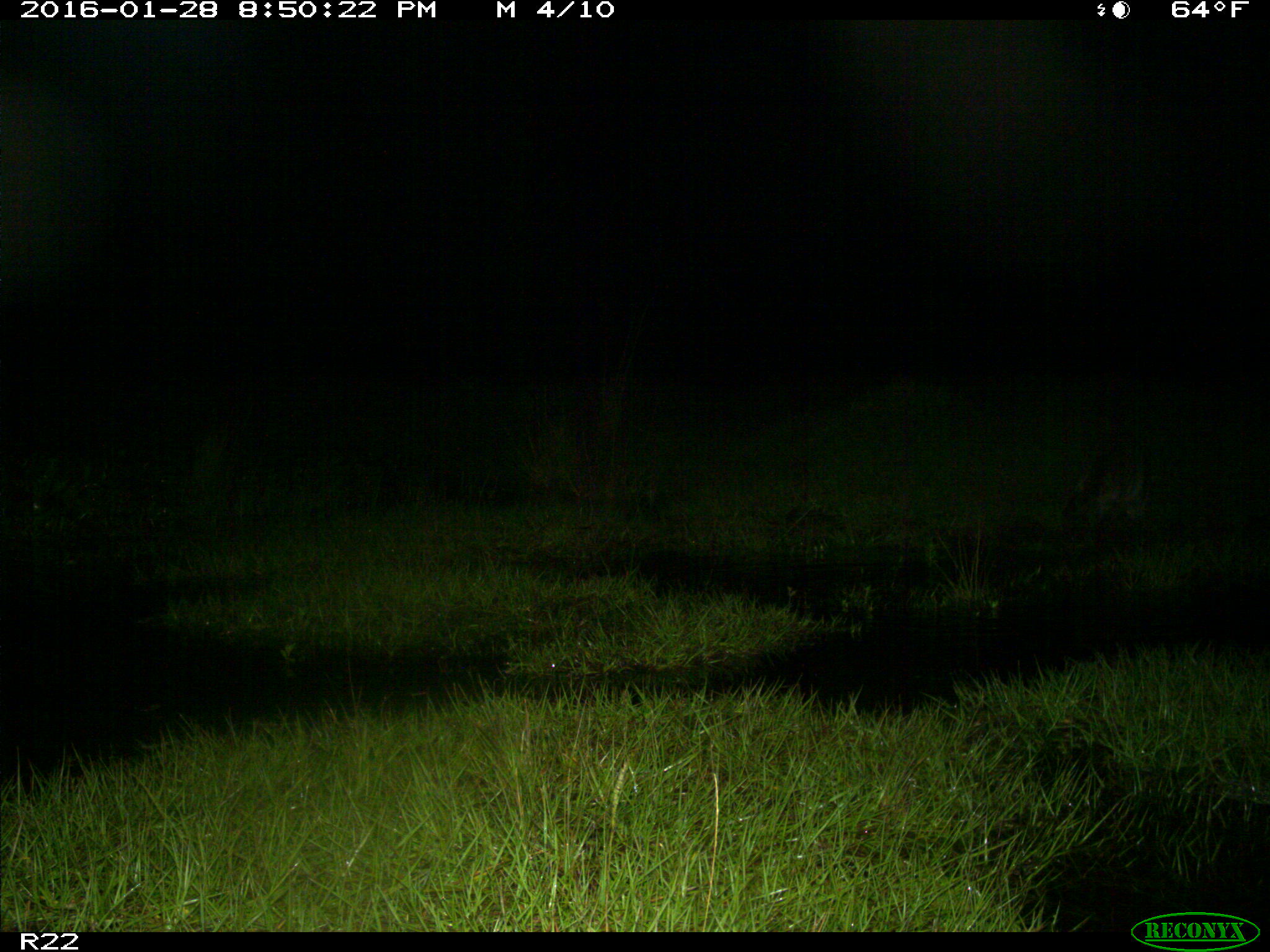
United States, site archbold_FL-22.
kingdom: Animalia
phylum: Chordata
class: Mammalia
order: Carnivora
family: Procyonidae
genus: Procyon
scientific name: Procyon lotor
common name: common raccoon